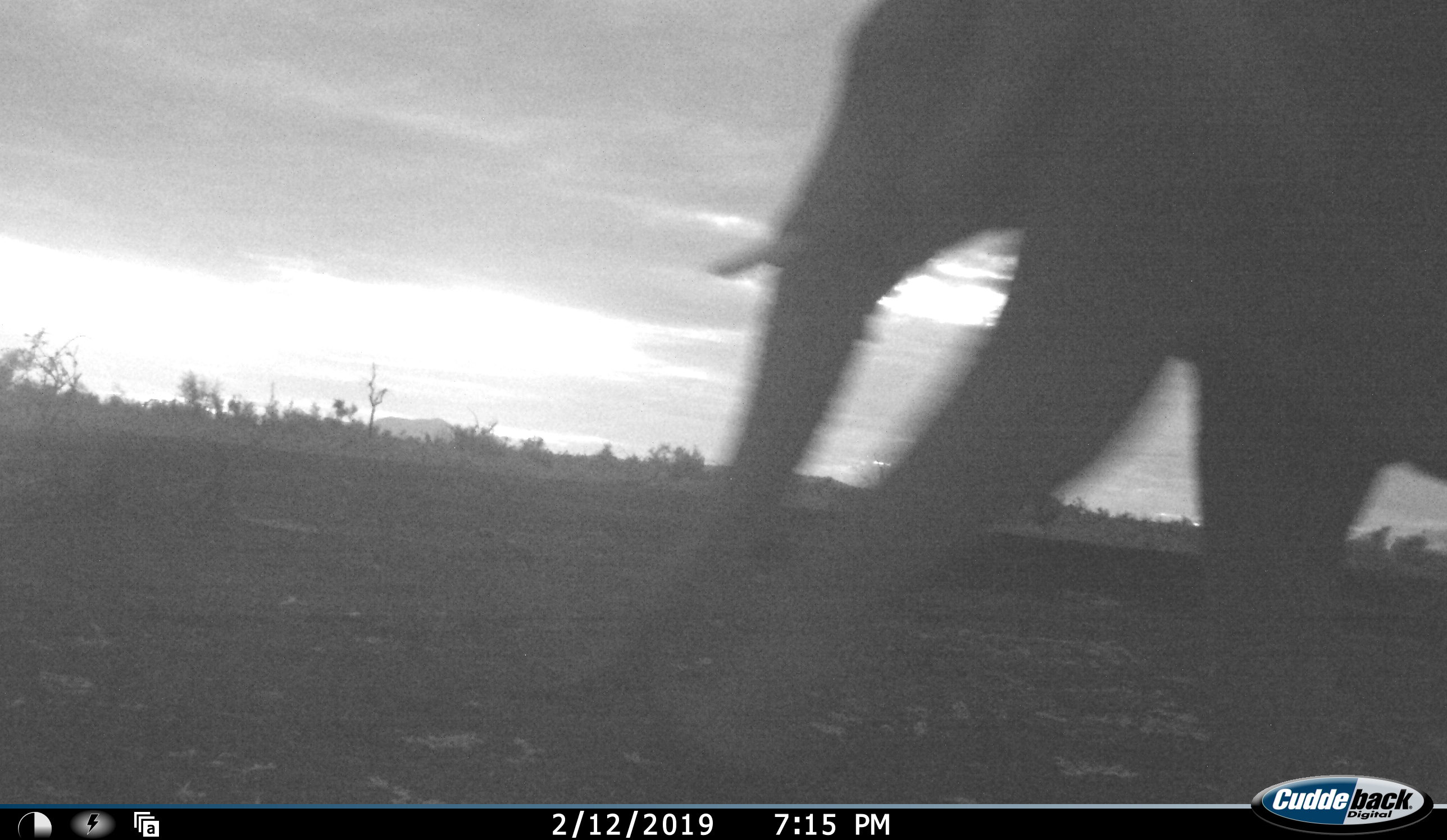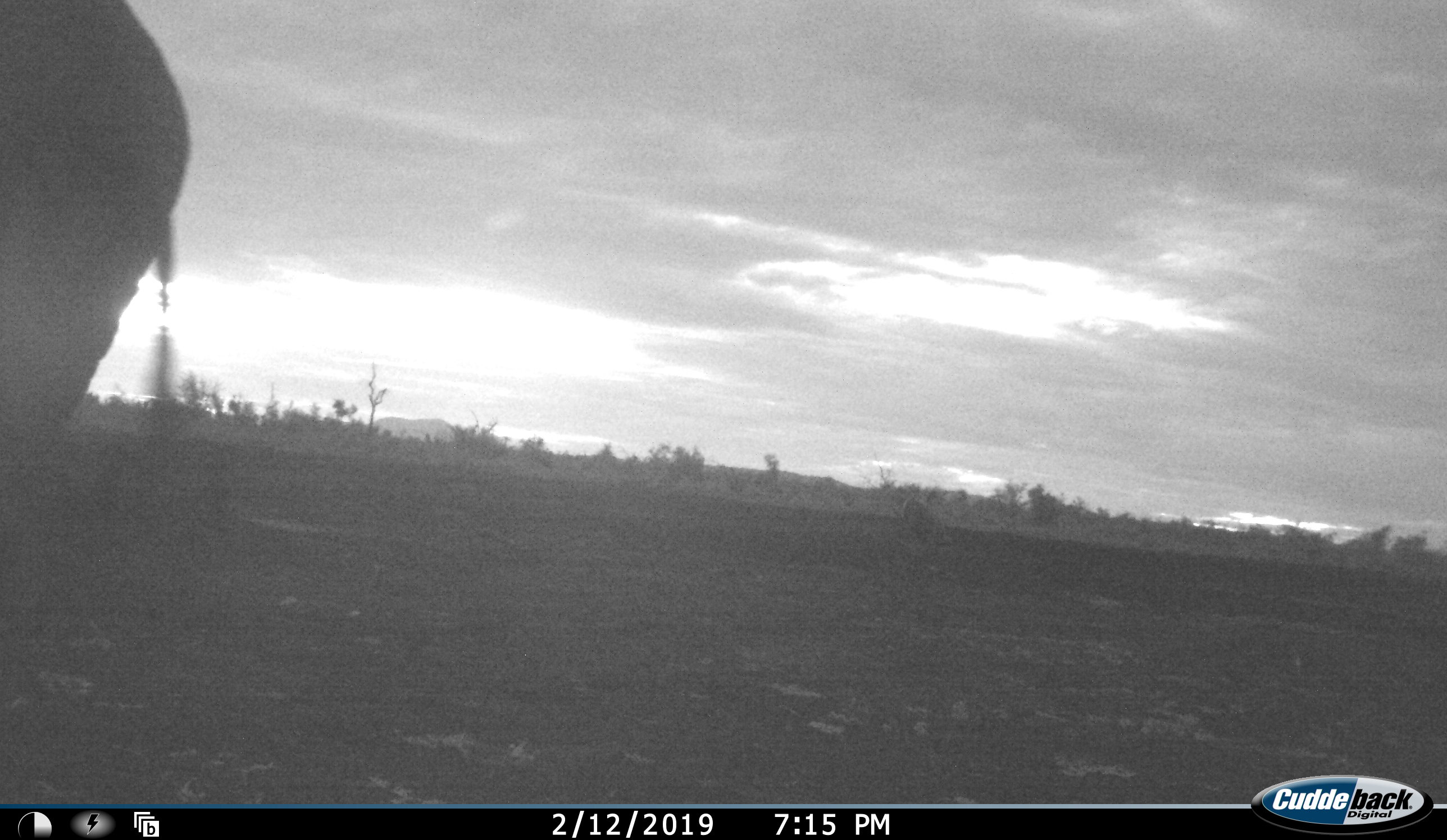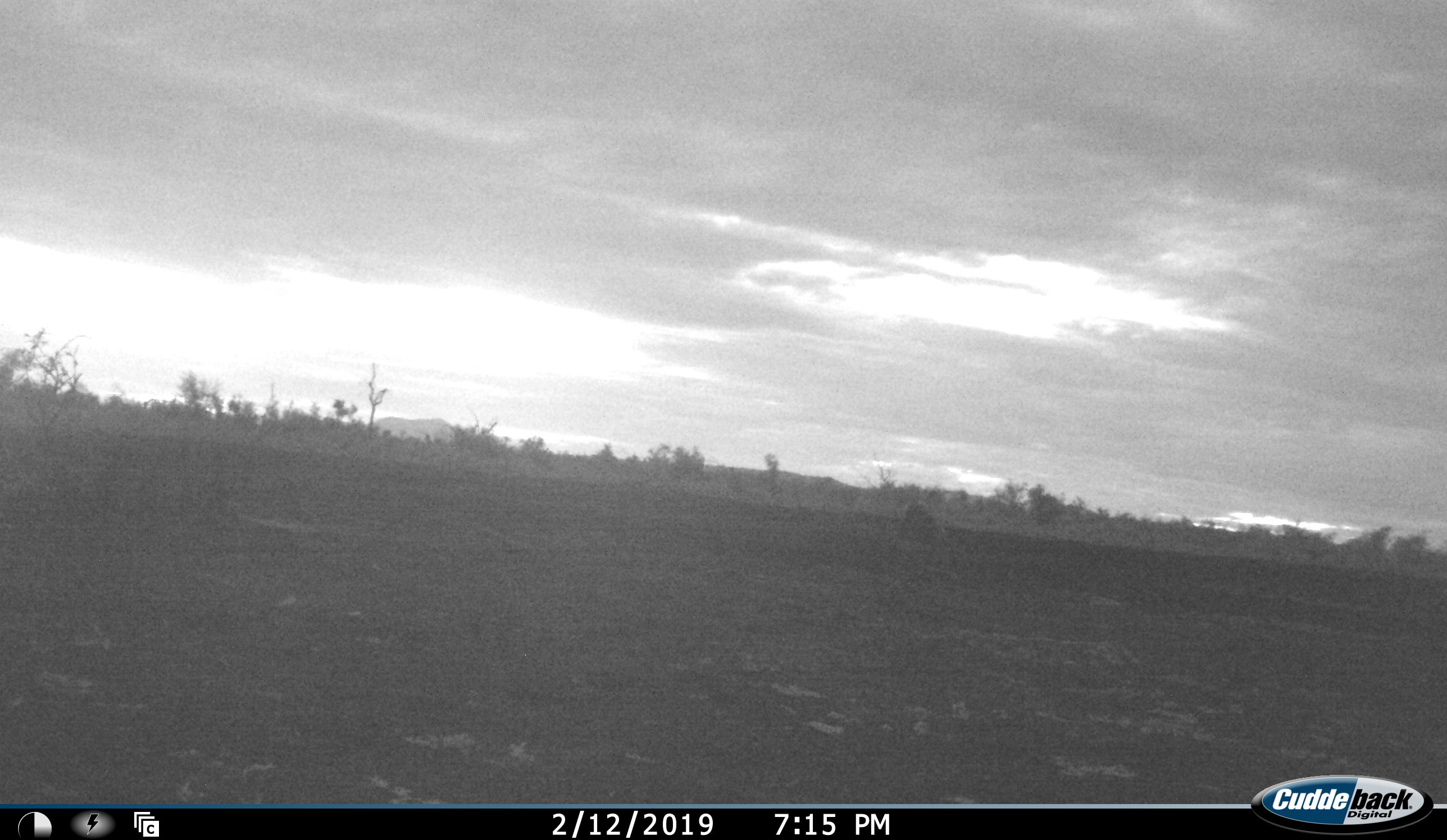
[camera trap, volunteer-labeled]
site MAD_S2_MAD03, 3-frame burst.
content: unidentified animal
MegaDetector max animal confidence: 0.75